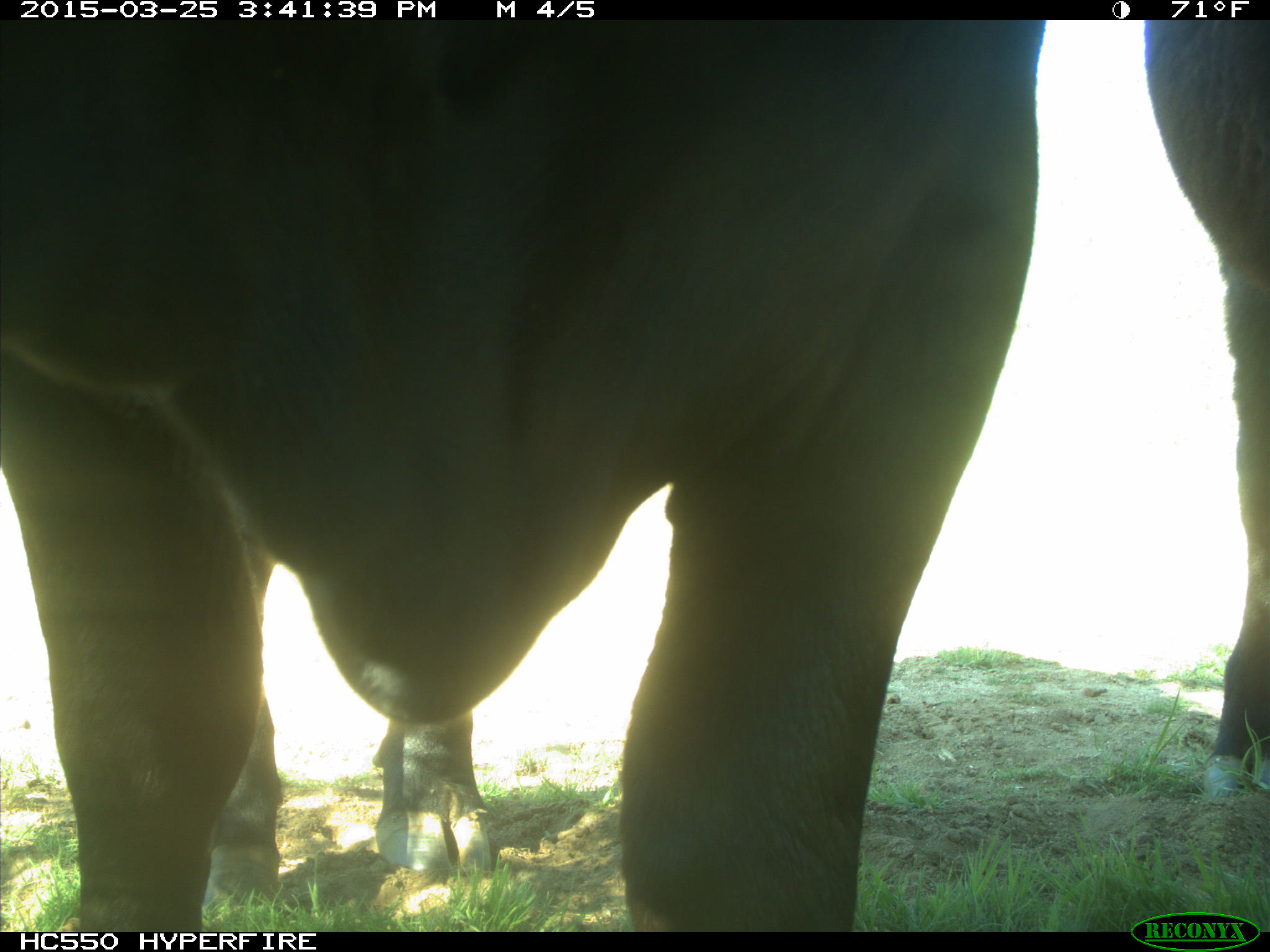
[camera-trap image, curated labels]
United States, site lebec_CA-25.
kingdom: Animalia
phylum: Chordata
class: Mammalia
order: Artiodactyla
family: Bovidae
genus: Bos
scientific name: Bos taurus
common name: domestic cow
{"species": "Bos taurus (domestic cow)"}